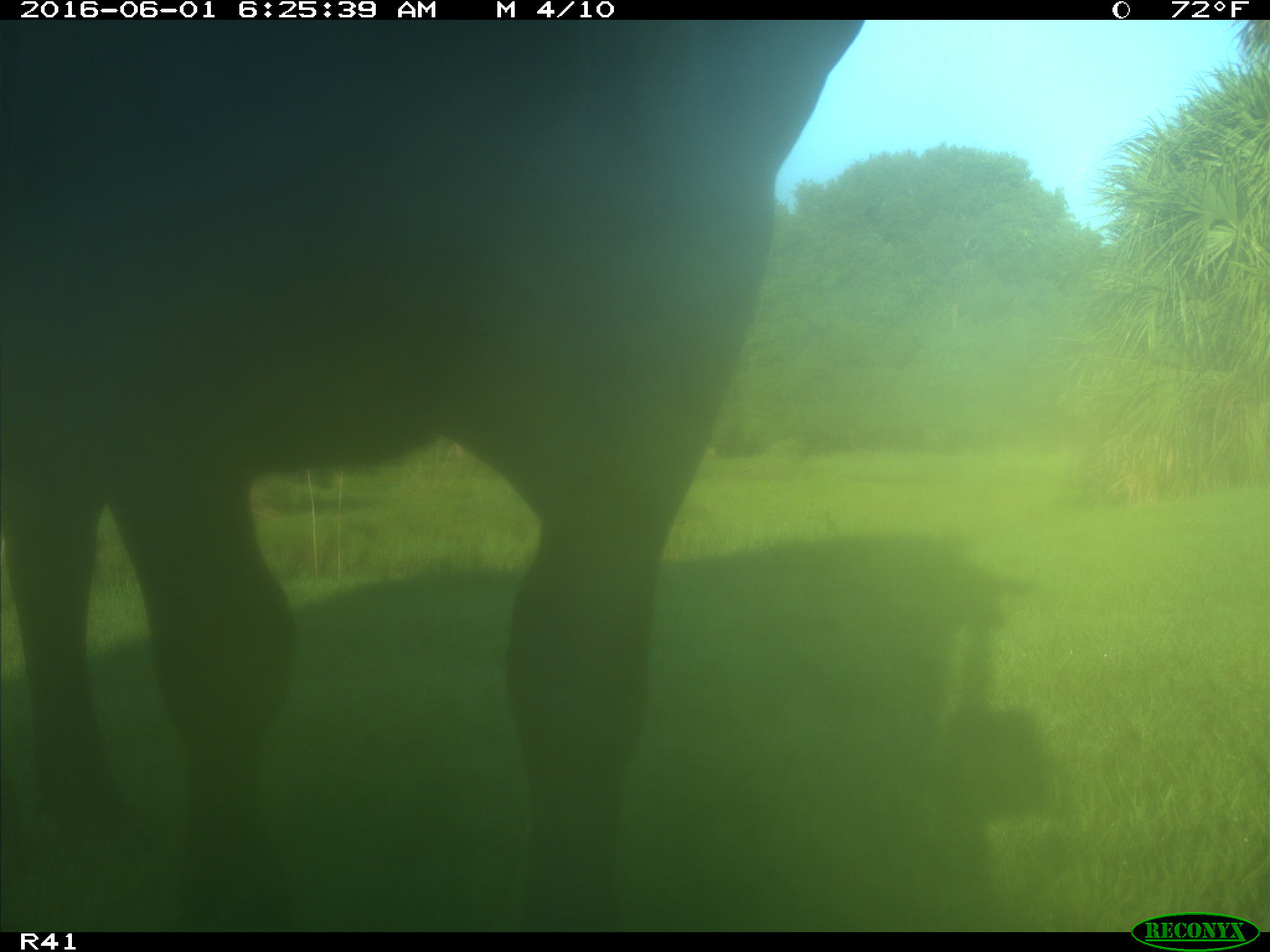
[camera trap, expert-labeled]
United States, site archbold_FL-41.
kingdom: Animalia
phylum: Chordata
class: Mammalia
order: Artiodactyla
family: Bovidae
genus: Bos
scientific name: Bos taurus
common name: domestic cow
Bos taurus (domestic cow).